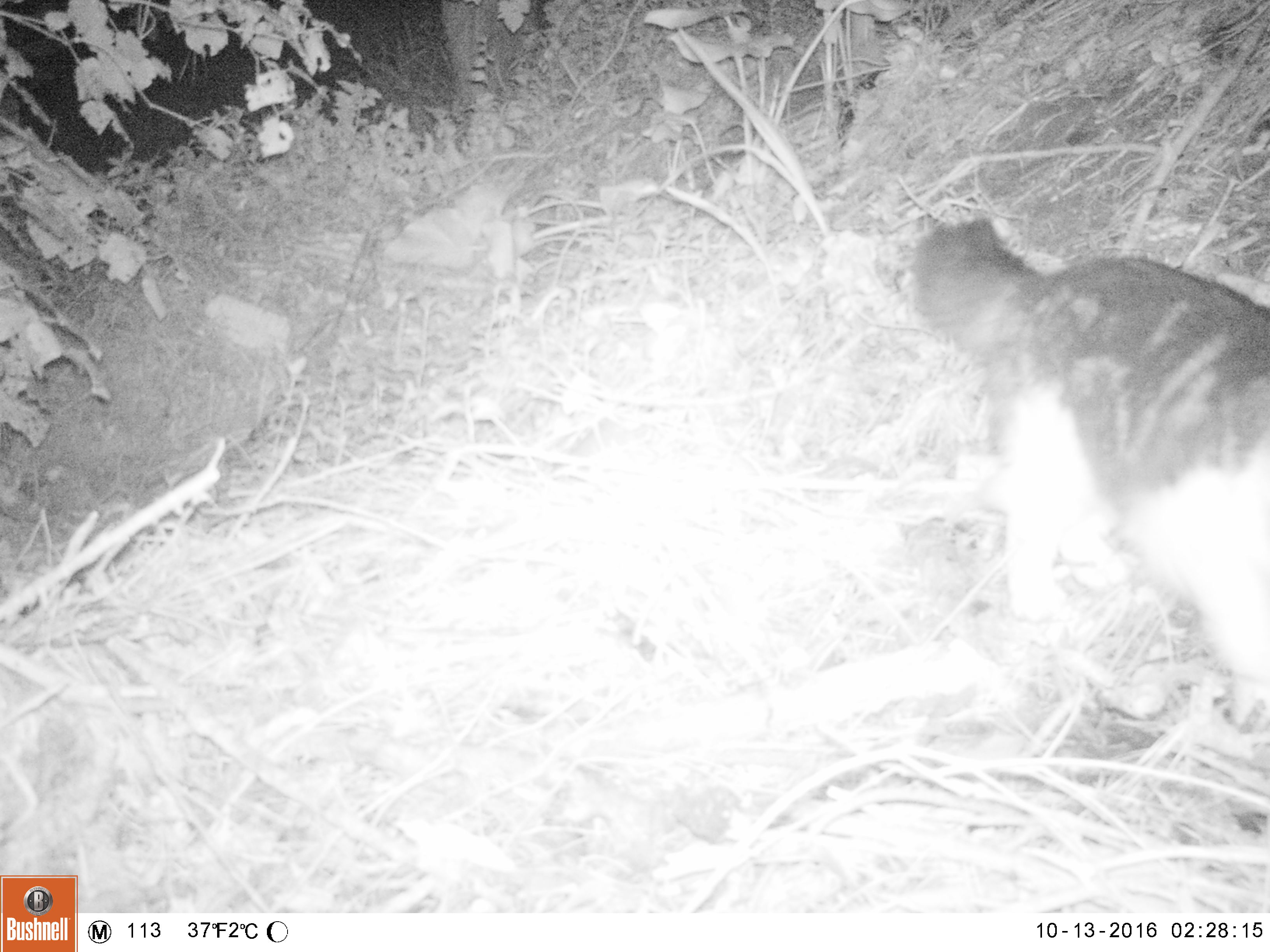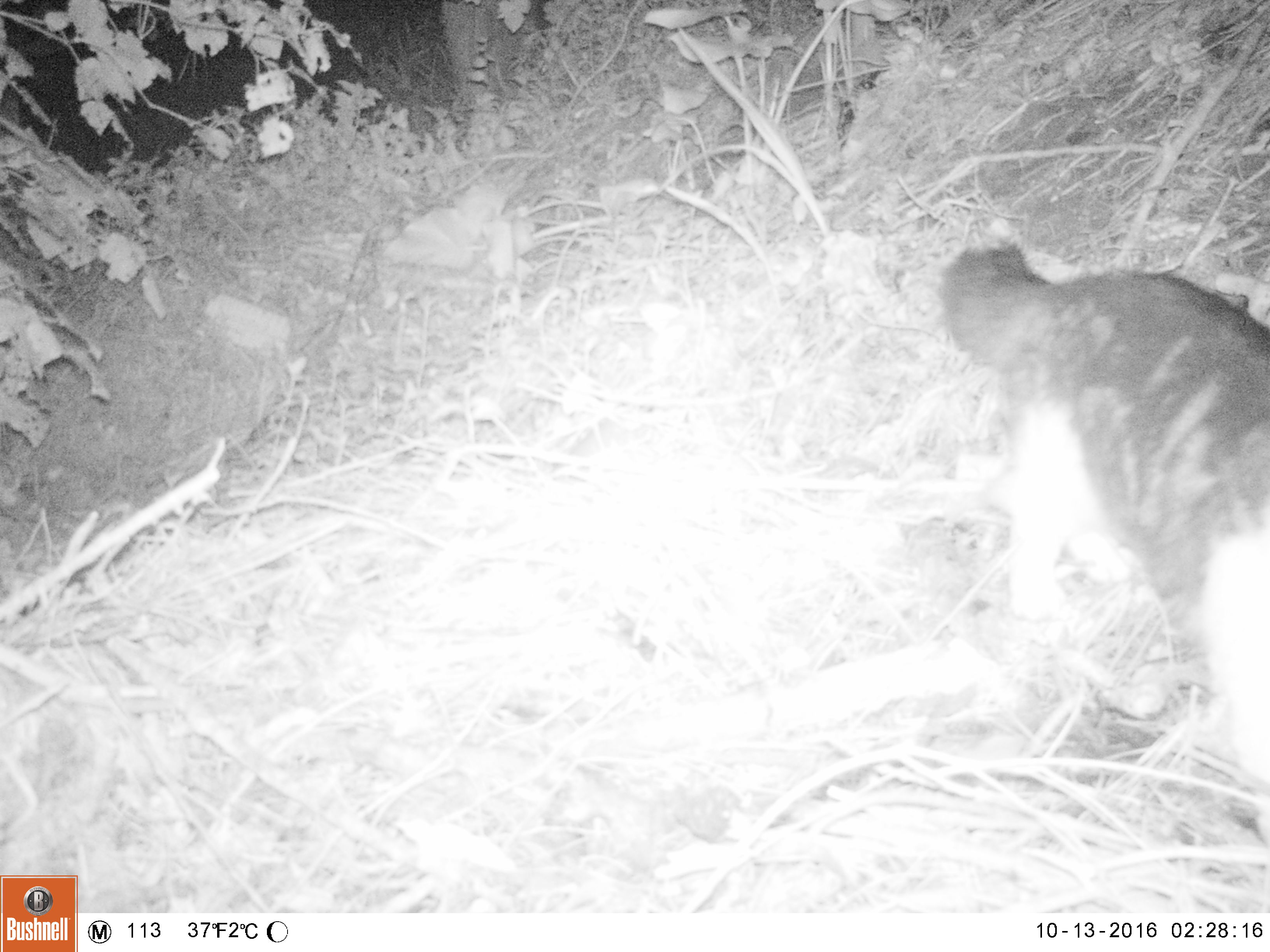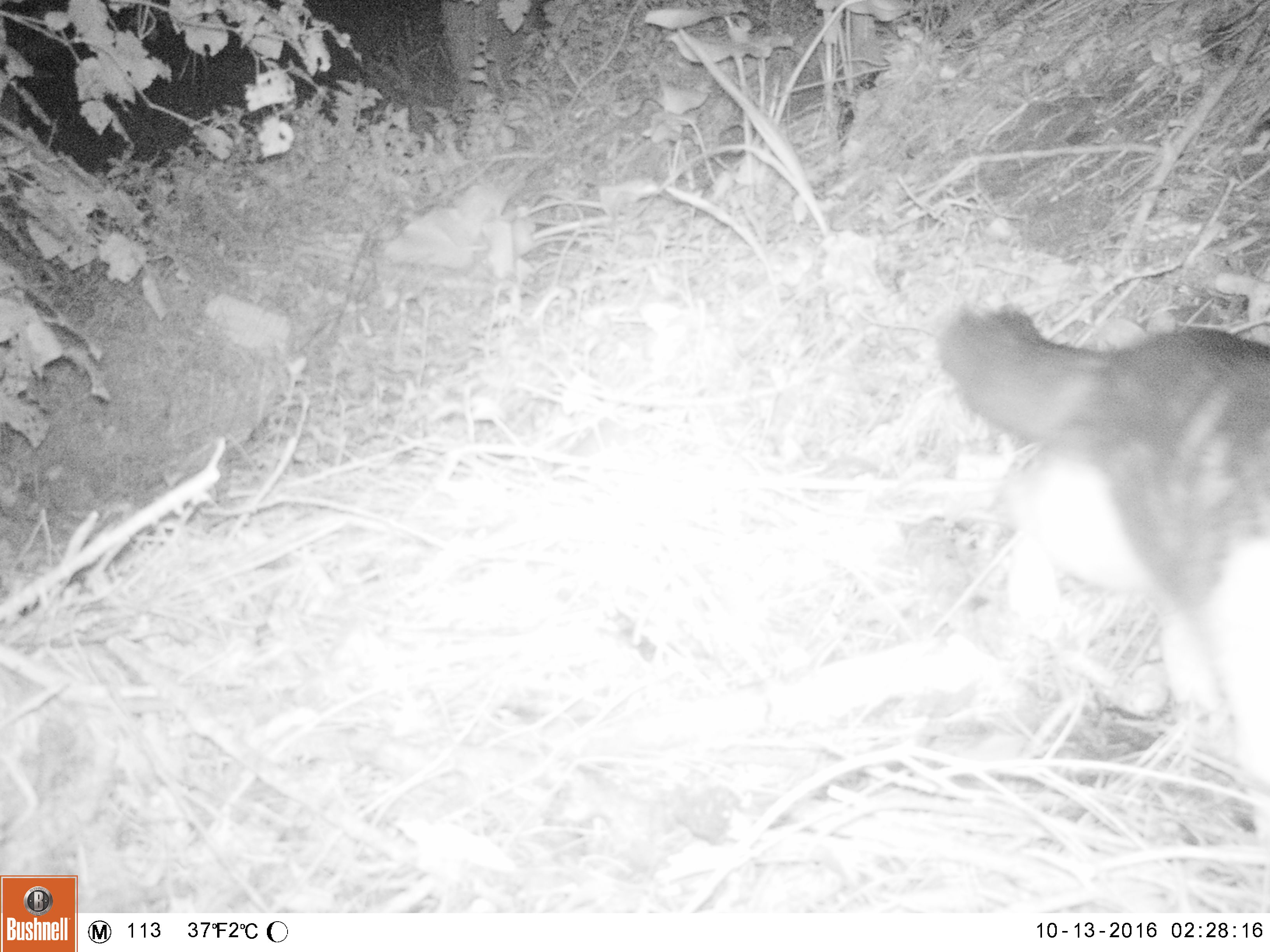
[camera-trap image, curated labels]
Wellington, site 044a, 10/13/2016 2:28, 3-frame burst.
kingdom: Animalia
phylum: Chordata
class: Mammalia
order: Carnivora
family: Felidae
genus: Felis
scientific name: Felis catus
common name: cat